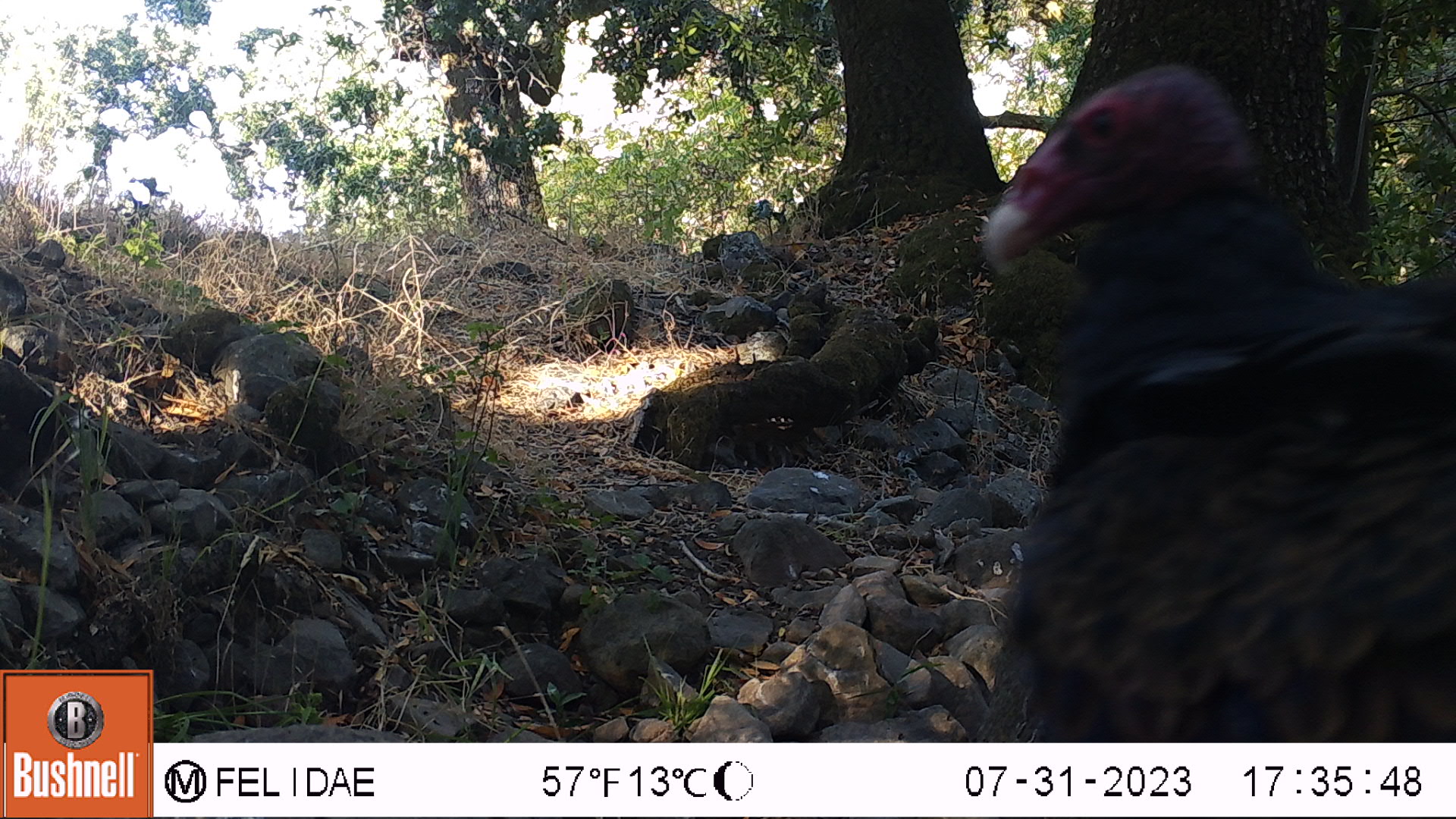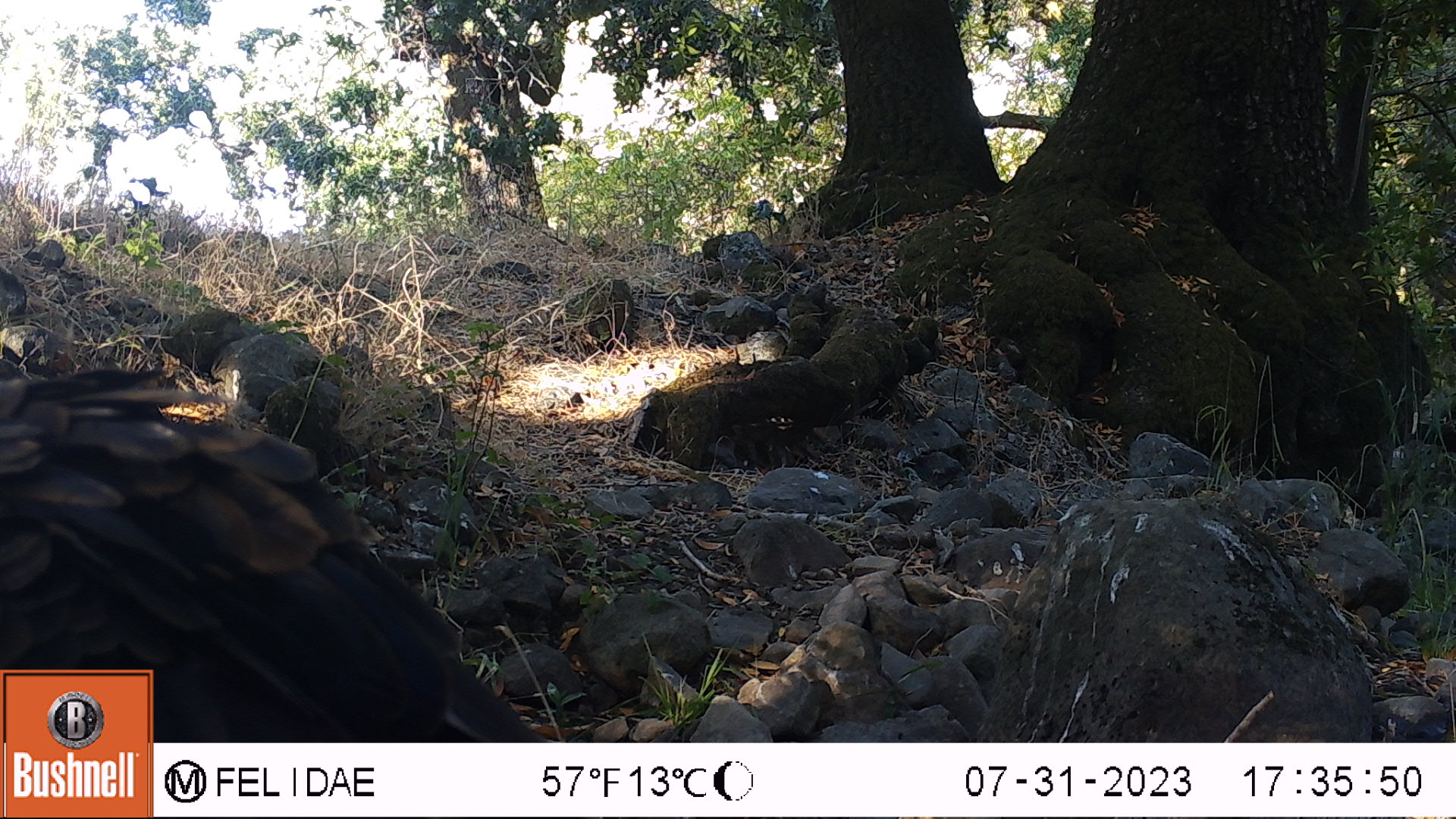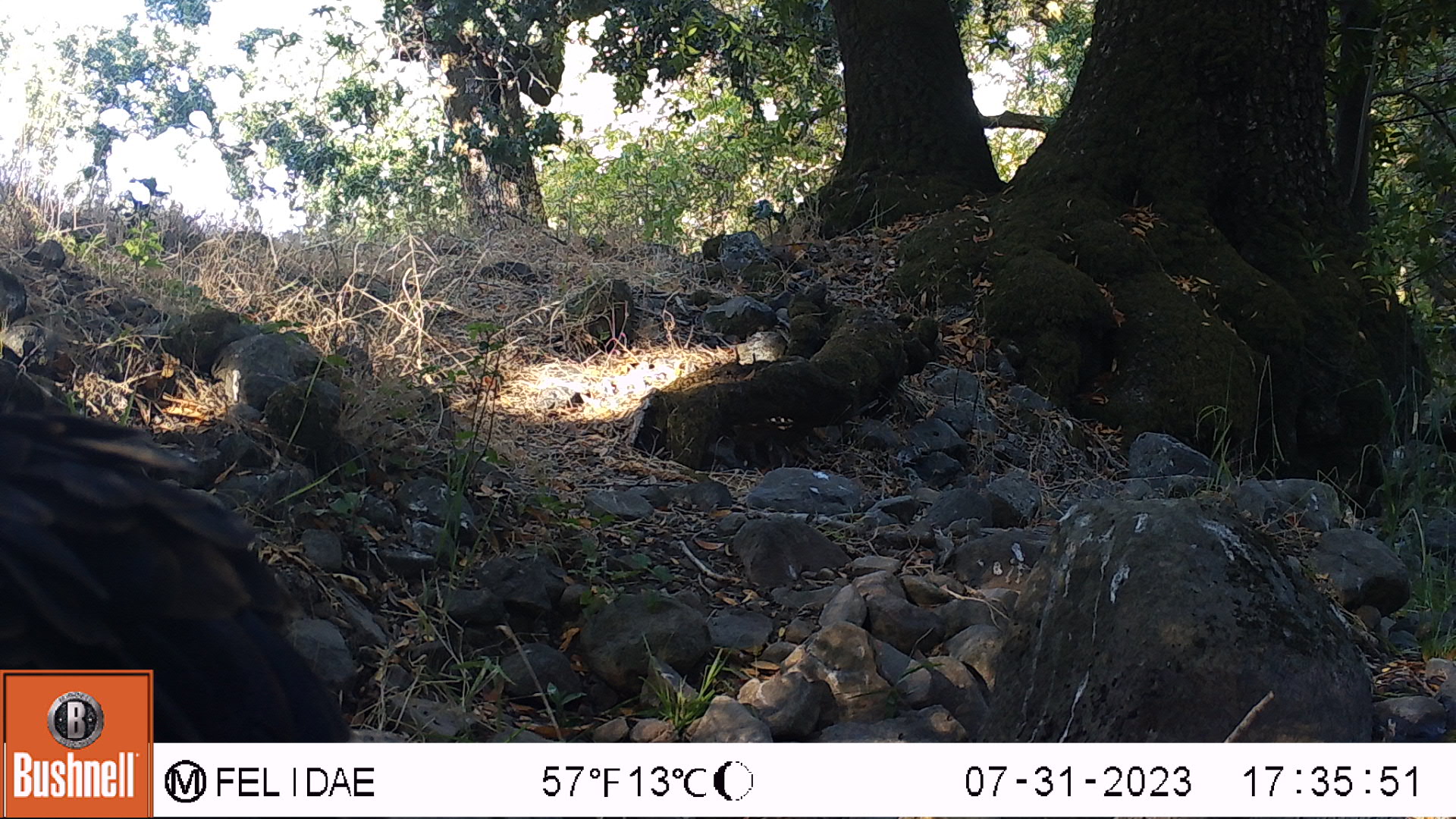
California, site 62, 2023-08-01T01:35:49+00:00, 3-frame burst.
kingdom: Animalia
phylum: Chordata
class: Aves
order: Cathartiformes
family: Cathartidae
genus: Cathartes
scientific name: Cathartes aura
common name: turkey vulture